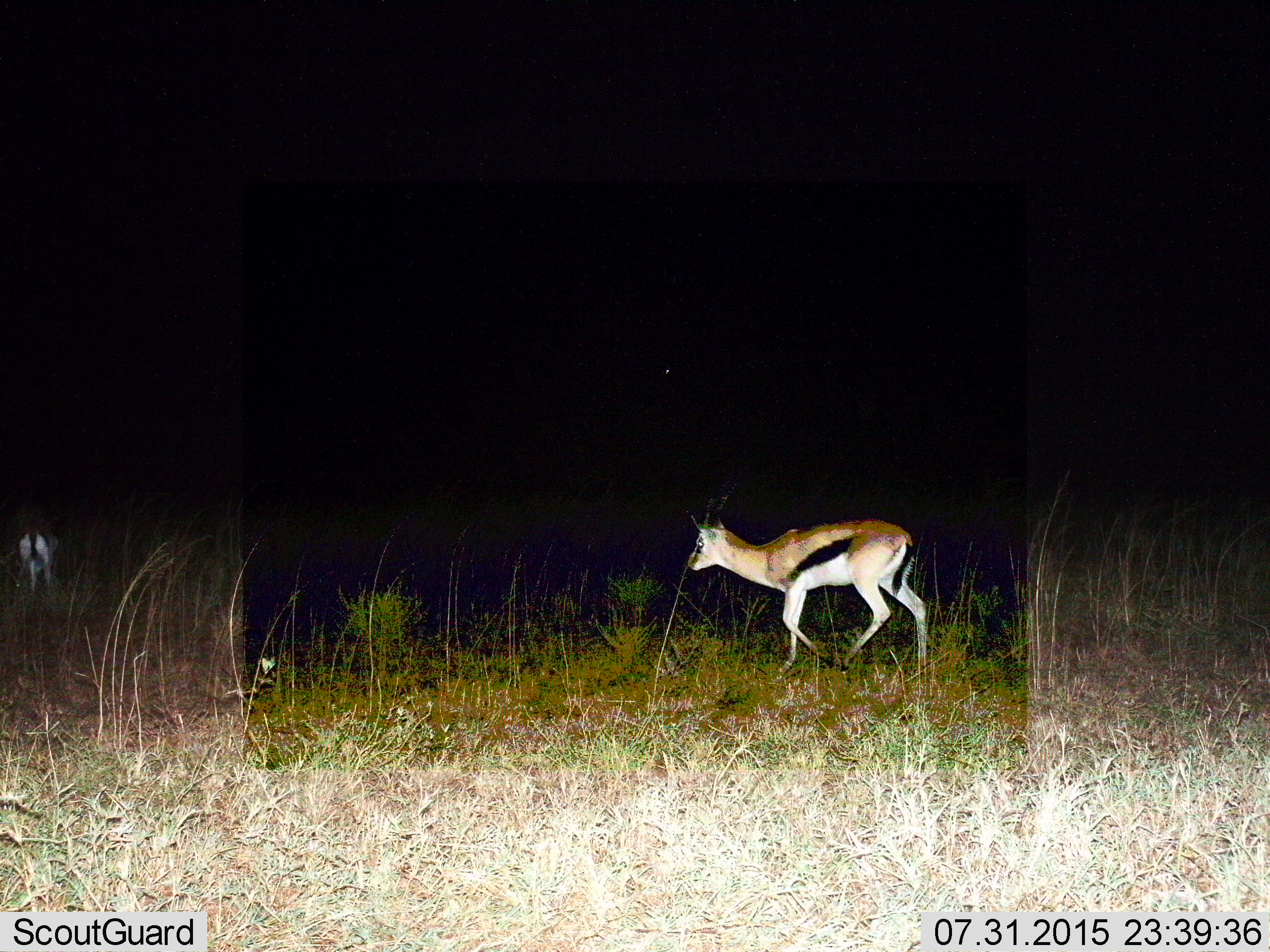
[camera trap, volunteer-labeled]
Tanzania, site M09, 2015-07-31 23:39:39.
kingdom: Animalia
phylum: Chordata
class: Mammalia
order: Artiodactyla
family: Bovidae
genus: Eudorcas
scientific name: Eudorcas thomsonii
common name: thomson's gazelle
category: gazellethomsons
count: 2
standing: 25%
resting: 0%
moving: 88%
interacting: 0%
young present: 0%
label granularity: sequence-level